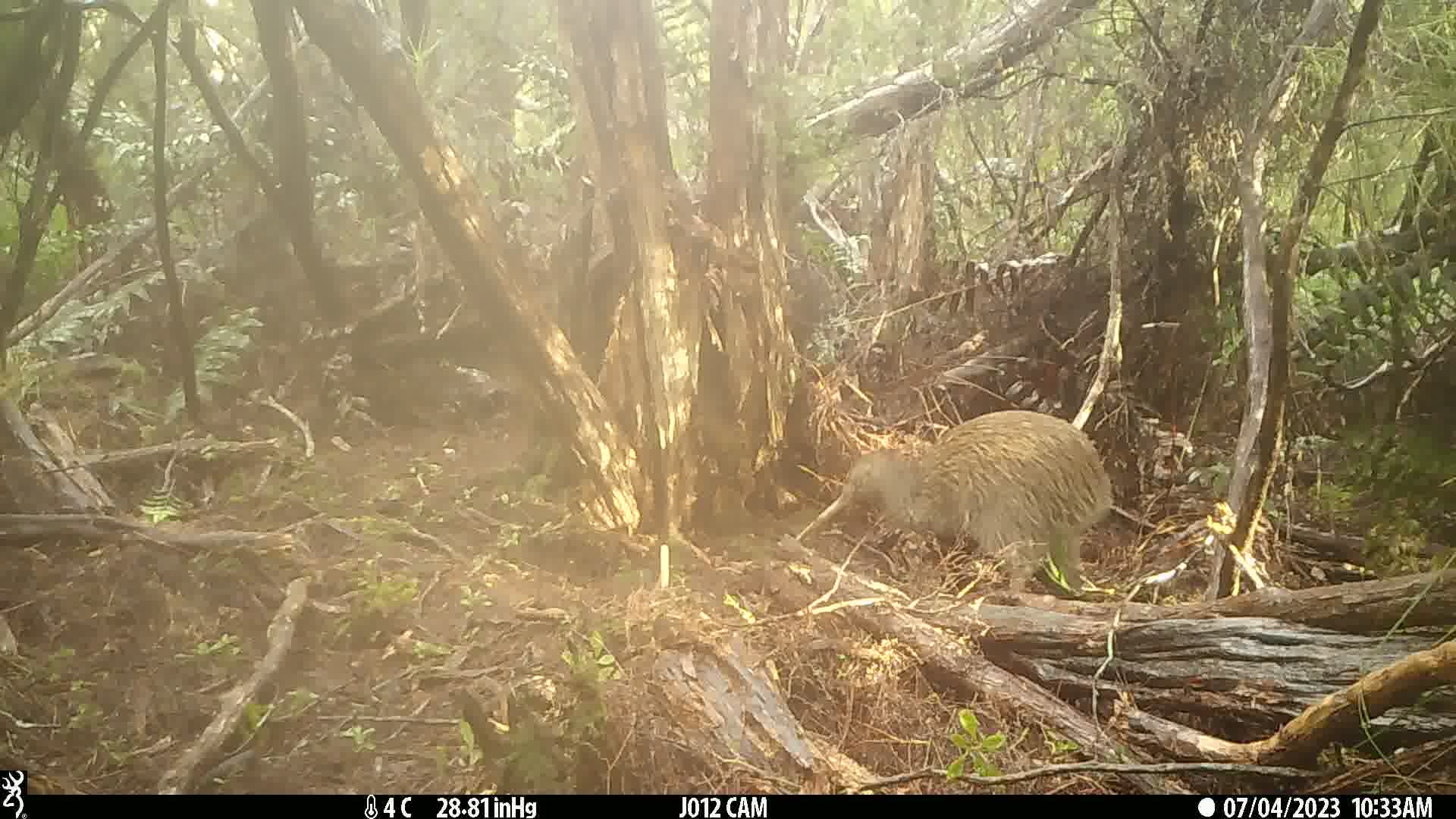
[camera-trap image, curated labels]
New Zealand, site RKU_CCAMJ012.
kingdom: Animalia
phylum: Chordata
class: Aves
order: Apterygiformes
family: Apterygidae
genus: Apteryx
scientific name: Apteryx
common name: kiwi